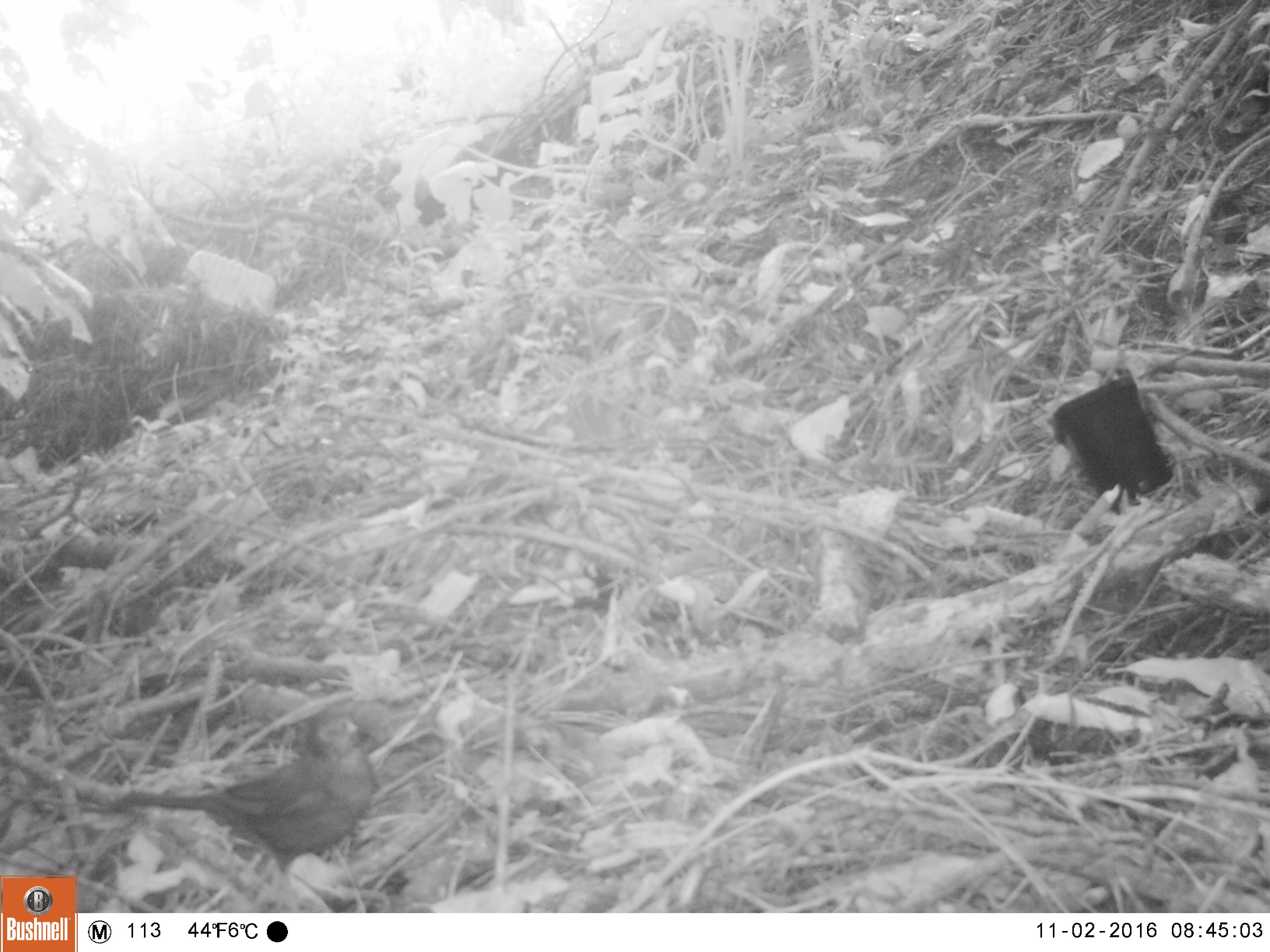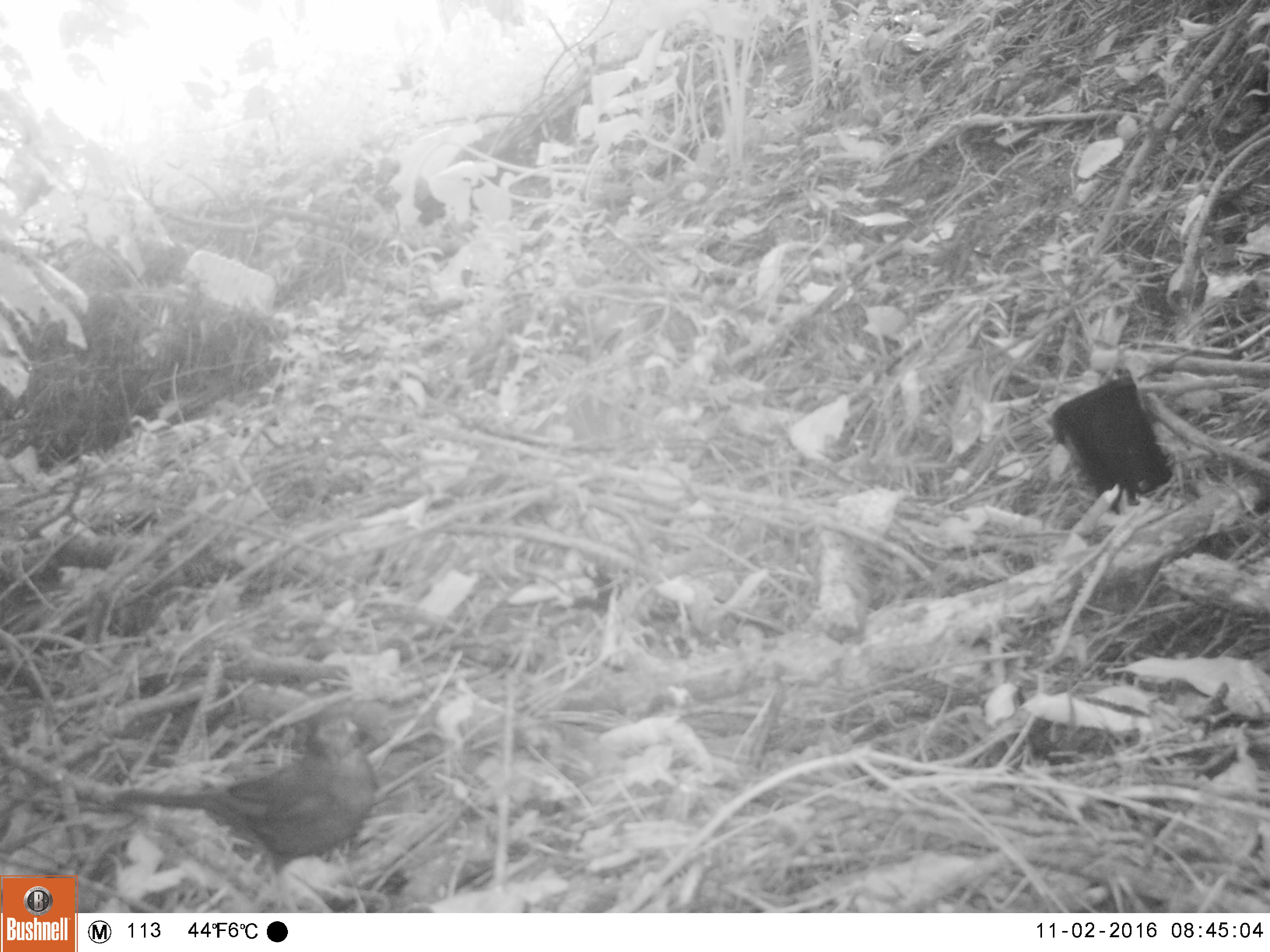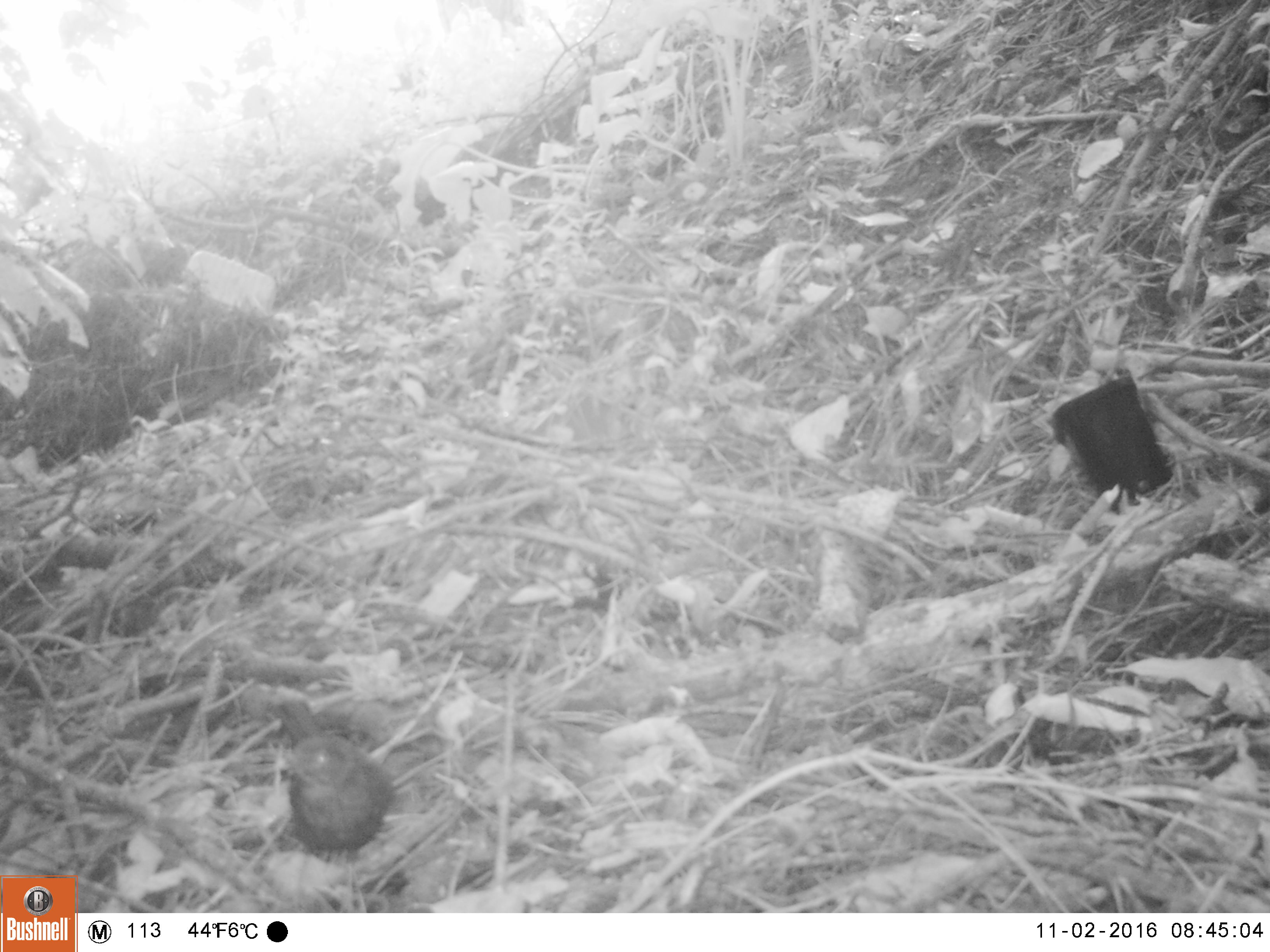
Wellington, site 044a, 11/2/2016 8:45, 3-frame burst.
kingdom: Animalia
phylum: Chordata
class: Aves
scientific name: Aves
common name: bird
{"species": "bird (Aves)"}